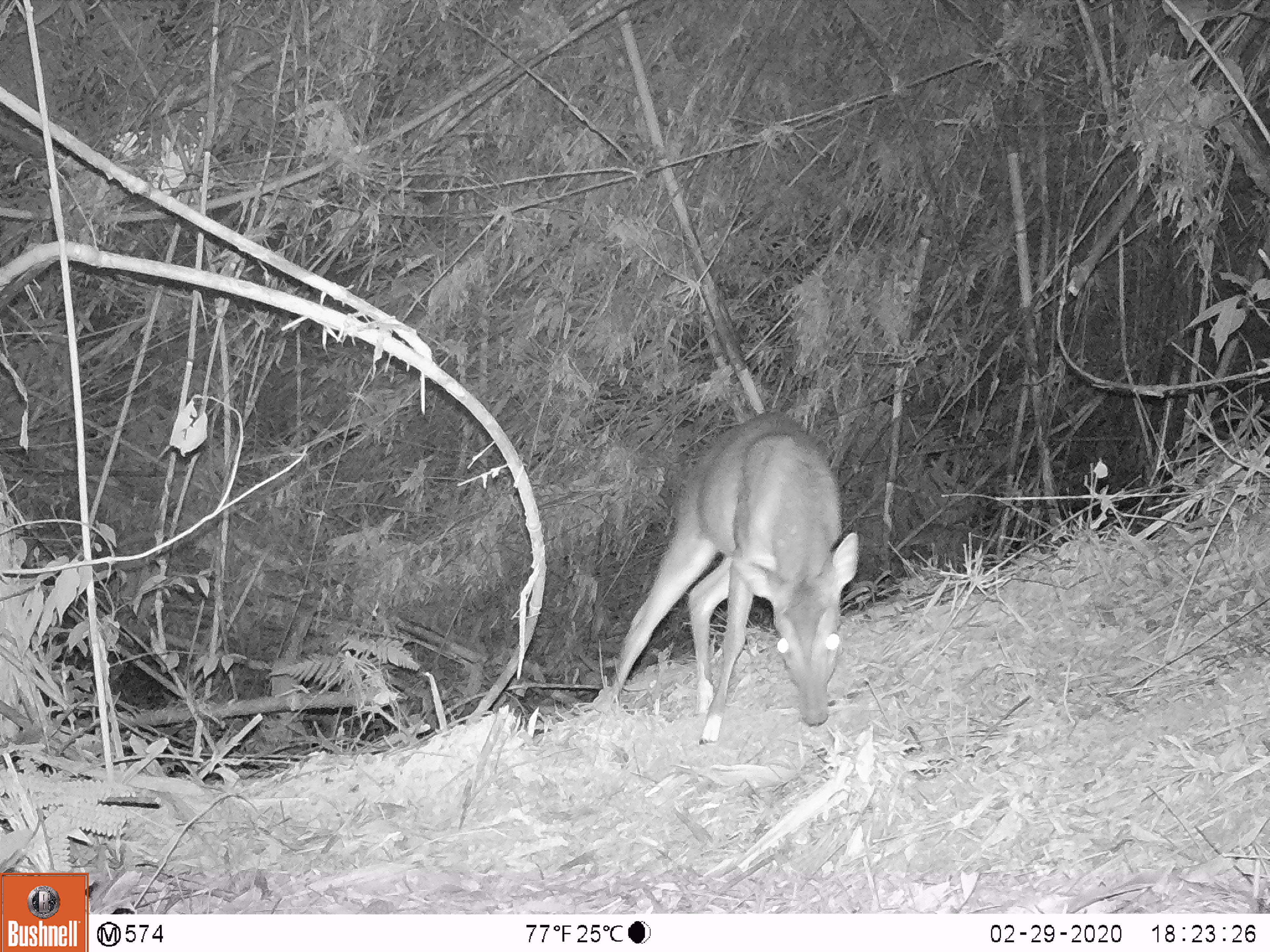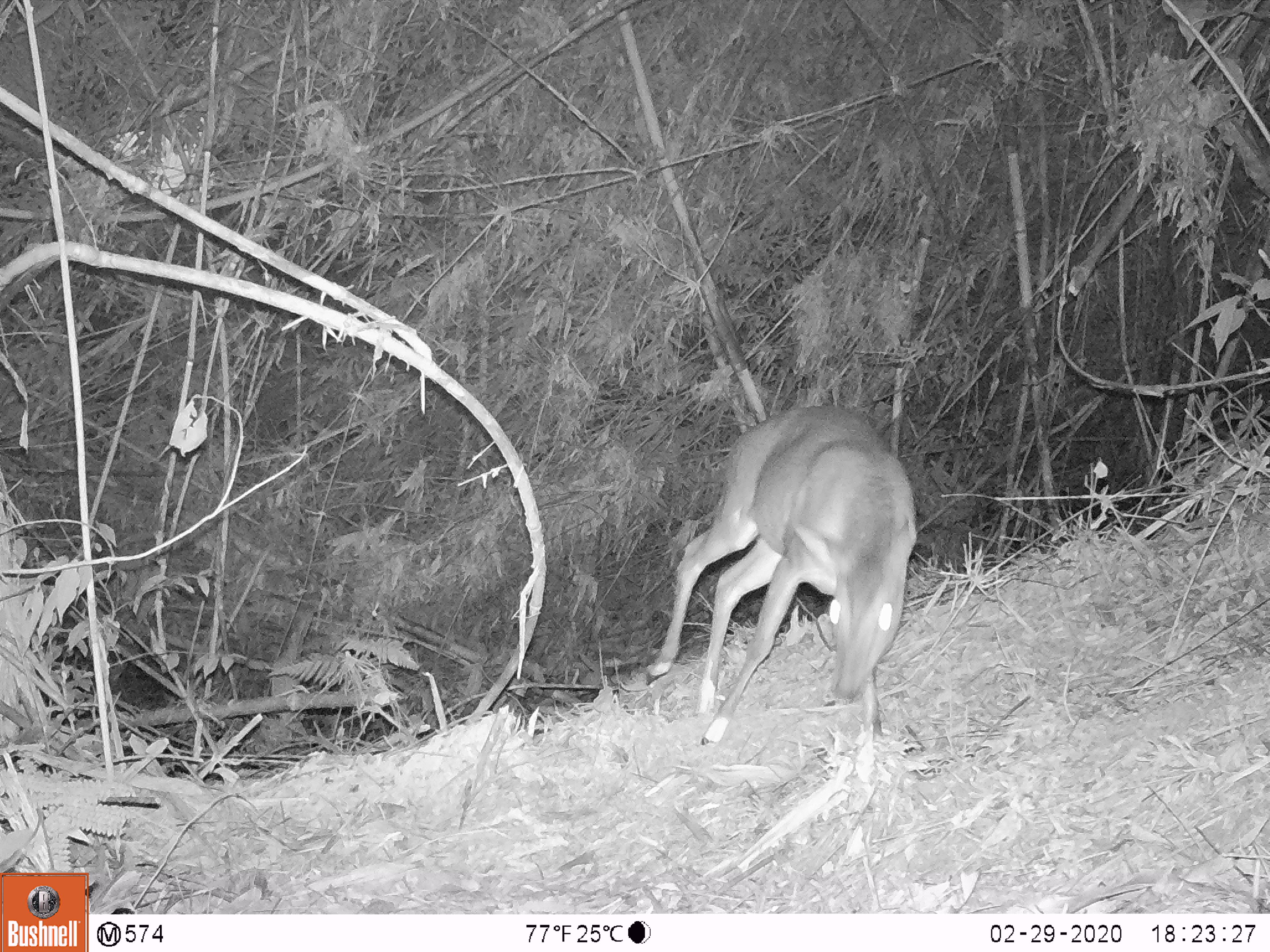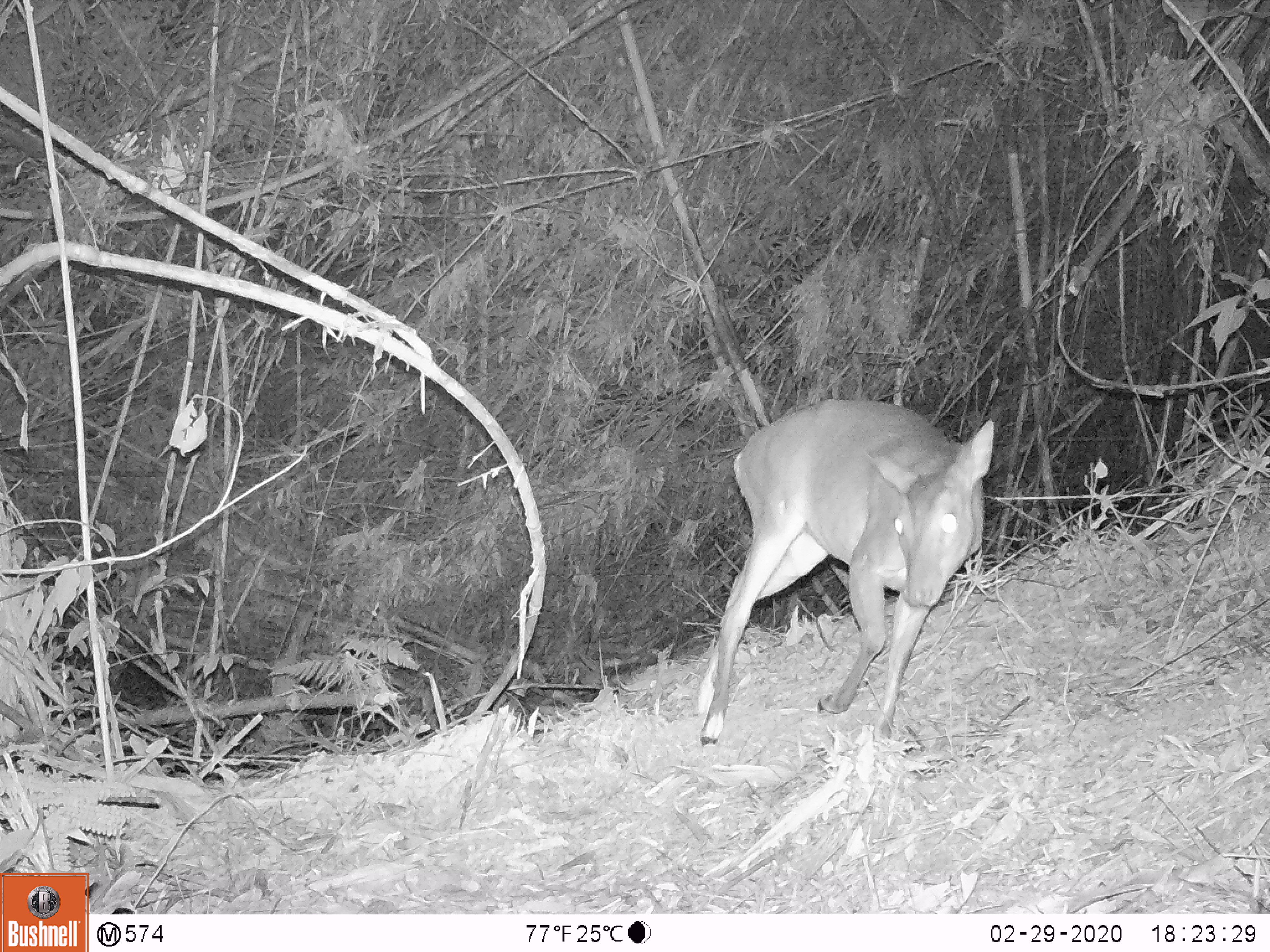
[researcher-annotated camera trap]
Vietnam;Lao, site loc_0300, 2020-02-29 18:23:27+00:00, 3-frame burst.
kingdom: Animalia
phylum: Chordata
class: Mammalia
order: Artiodactyla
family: Cervidae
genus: Muntiacus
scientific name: Muntiacus vuquangensis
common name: large-antlered muntjac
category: large antlered muntjac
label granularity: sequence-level